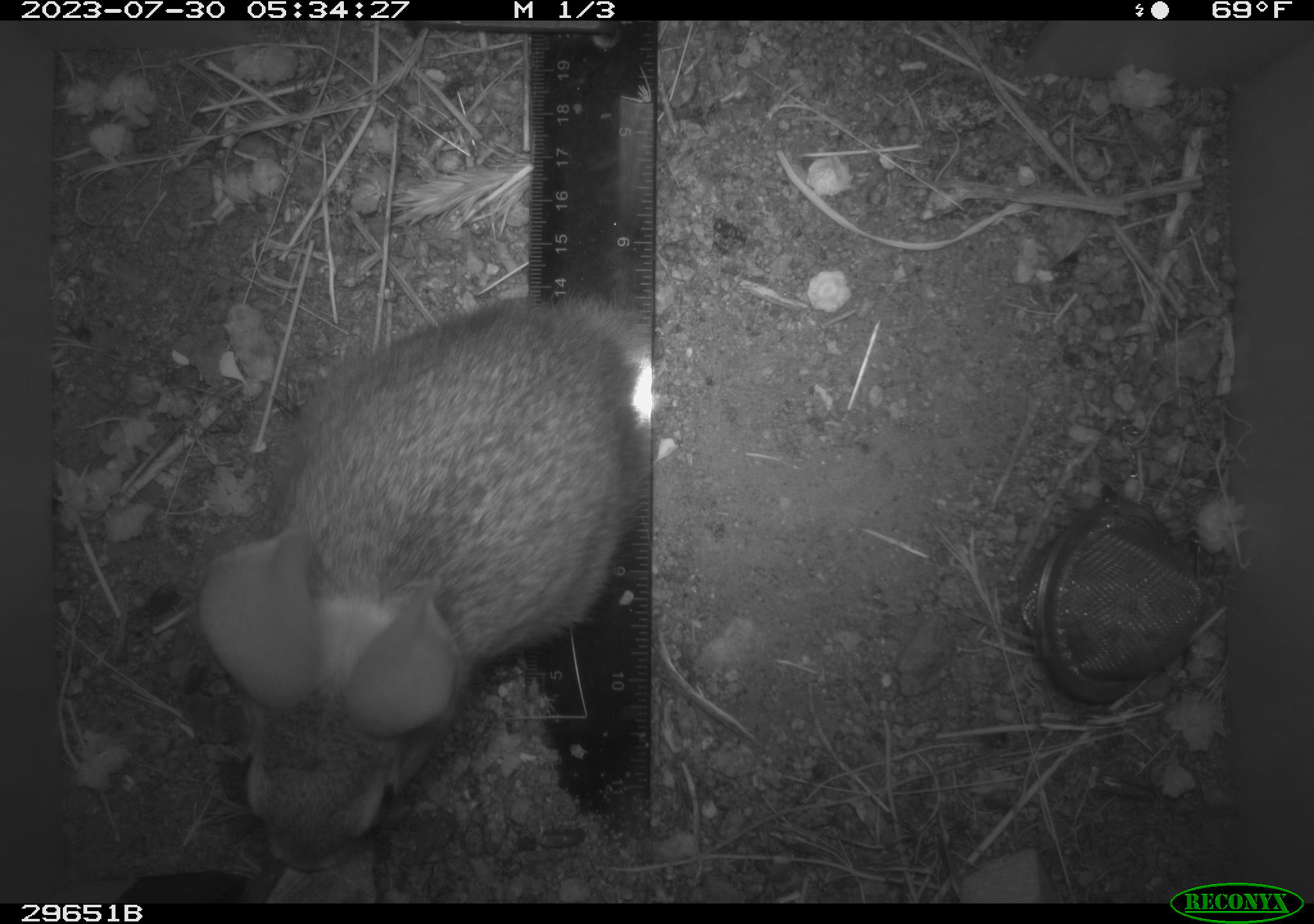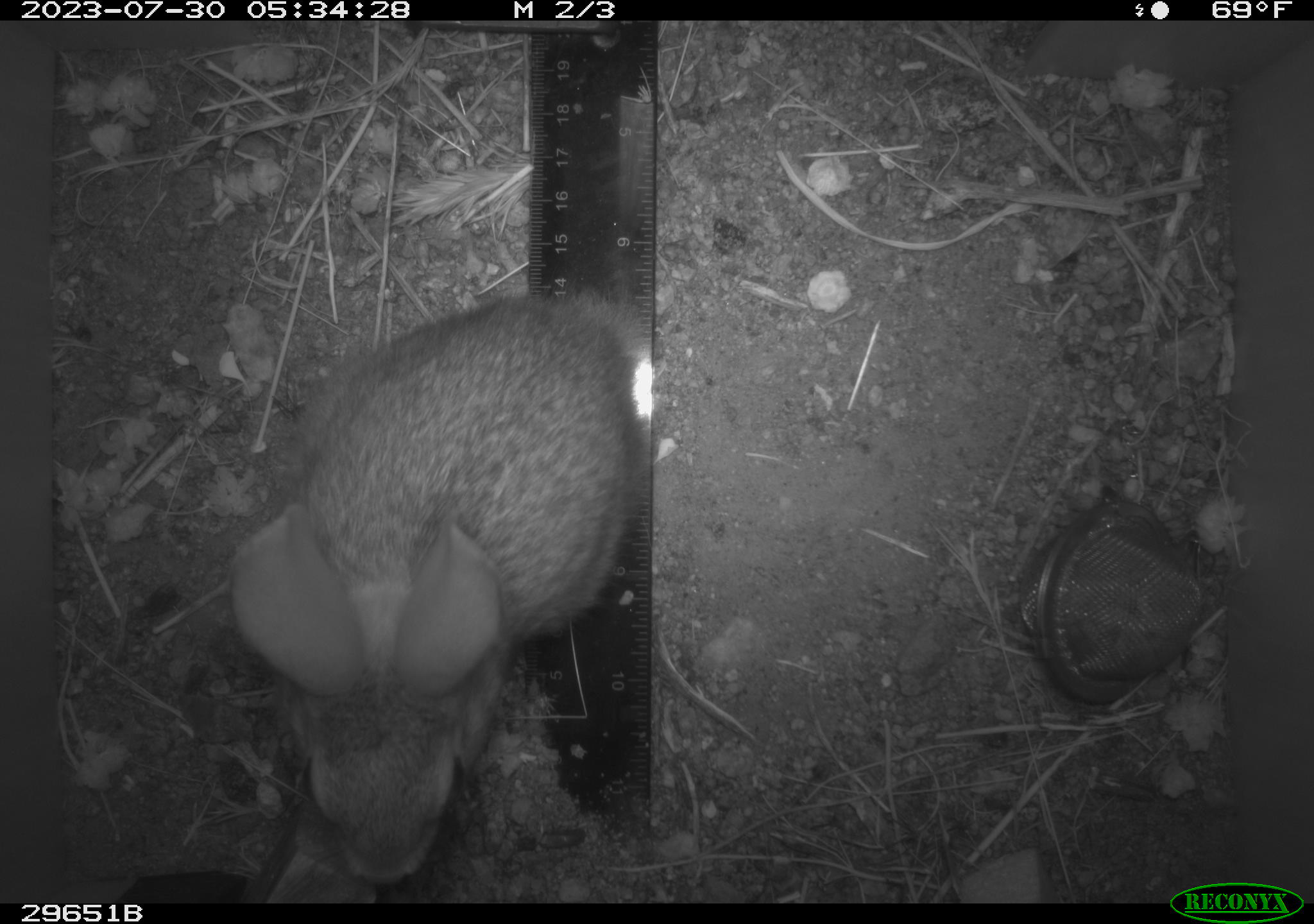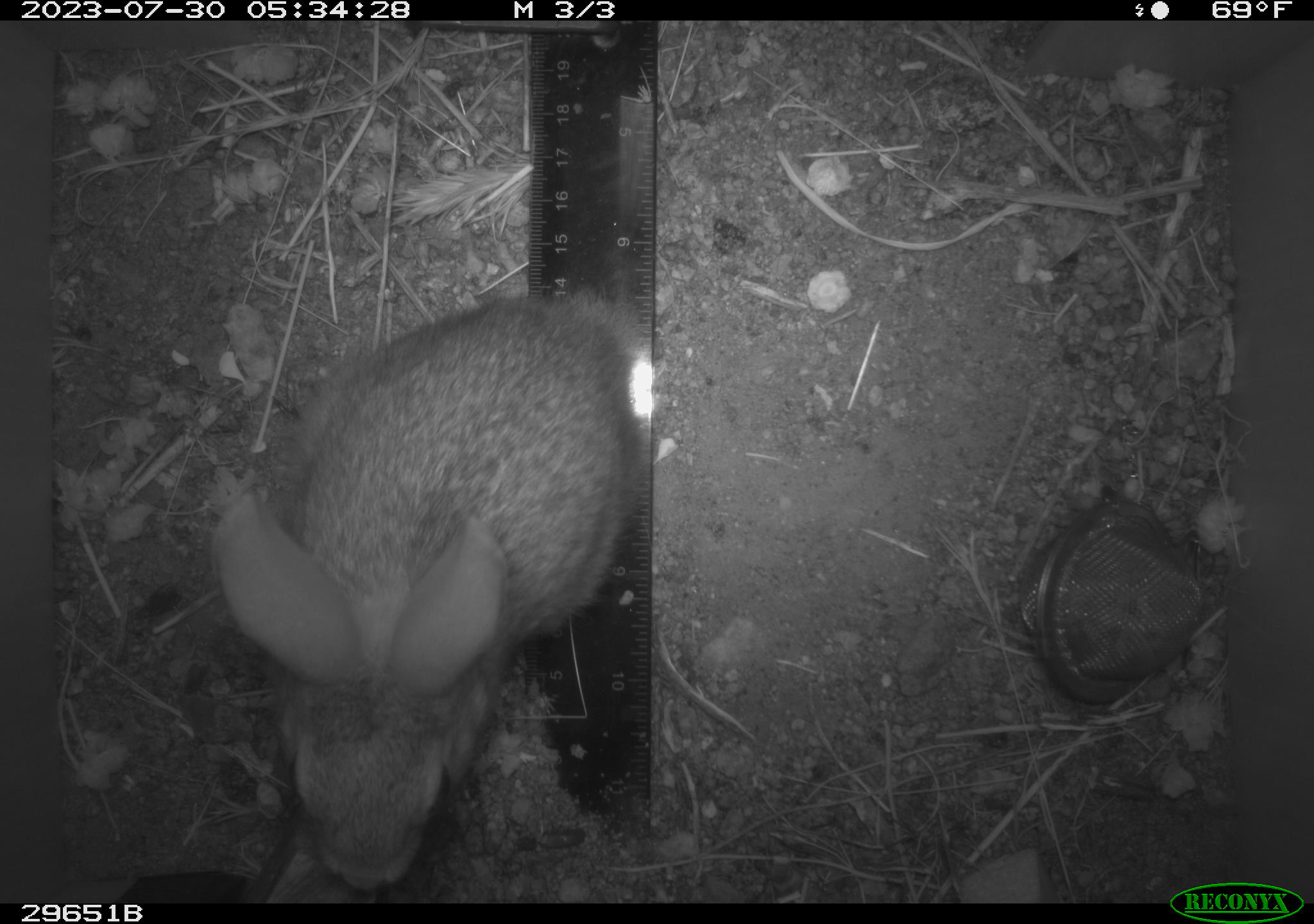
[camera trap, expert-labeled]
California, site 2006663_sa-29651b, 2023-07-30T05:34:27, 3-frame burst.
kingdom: Animalia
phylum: Chordata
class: Mammalia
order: Lagomorpha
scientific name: Lagomorpha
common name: hares, rabbits, and pikas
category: lagomorpha order